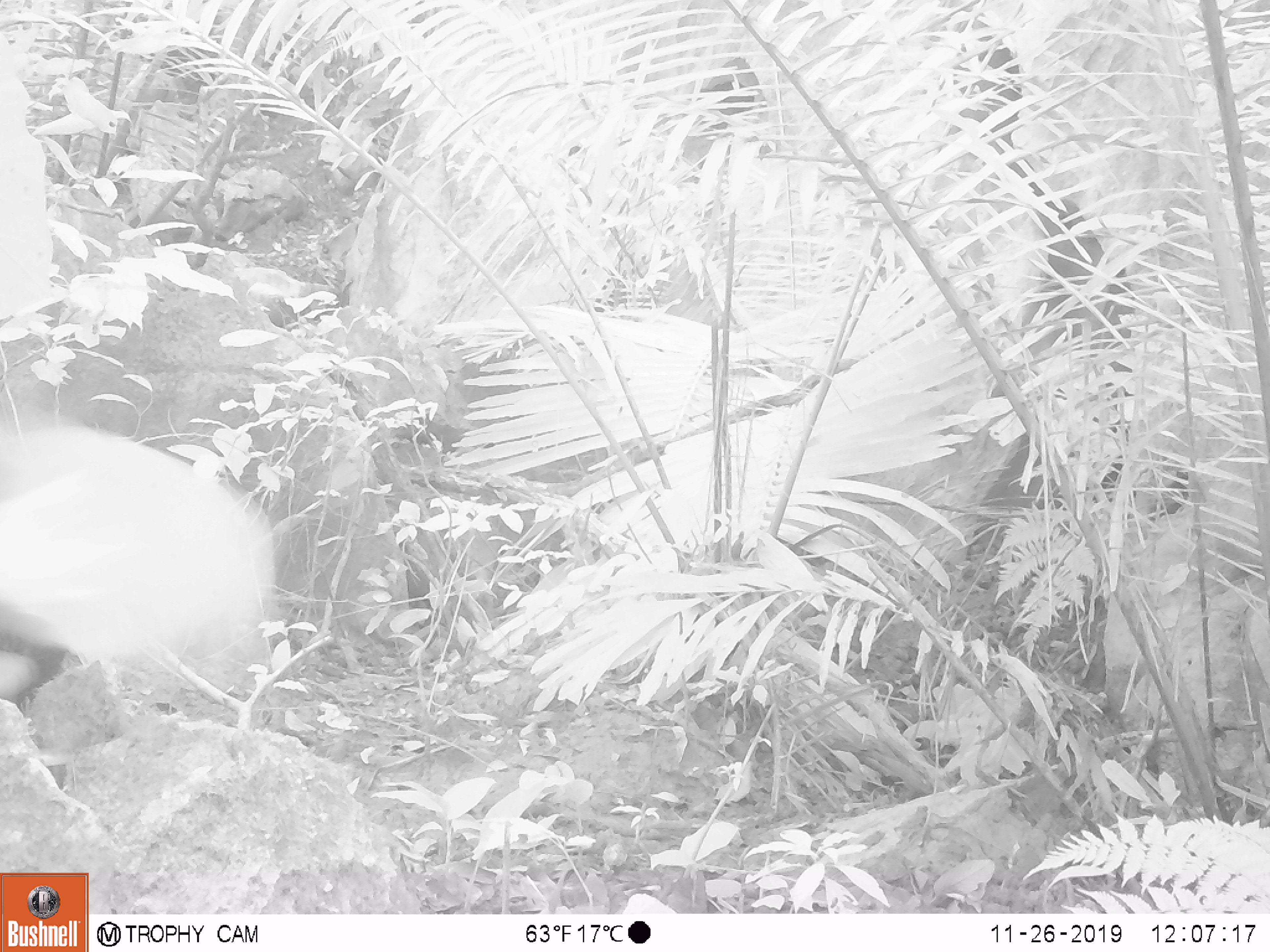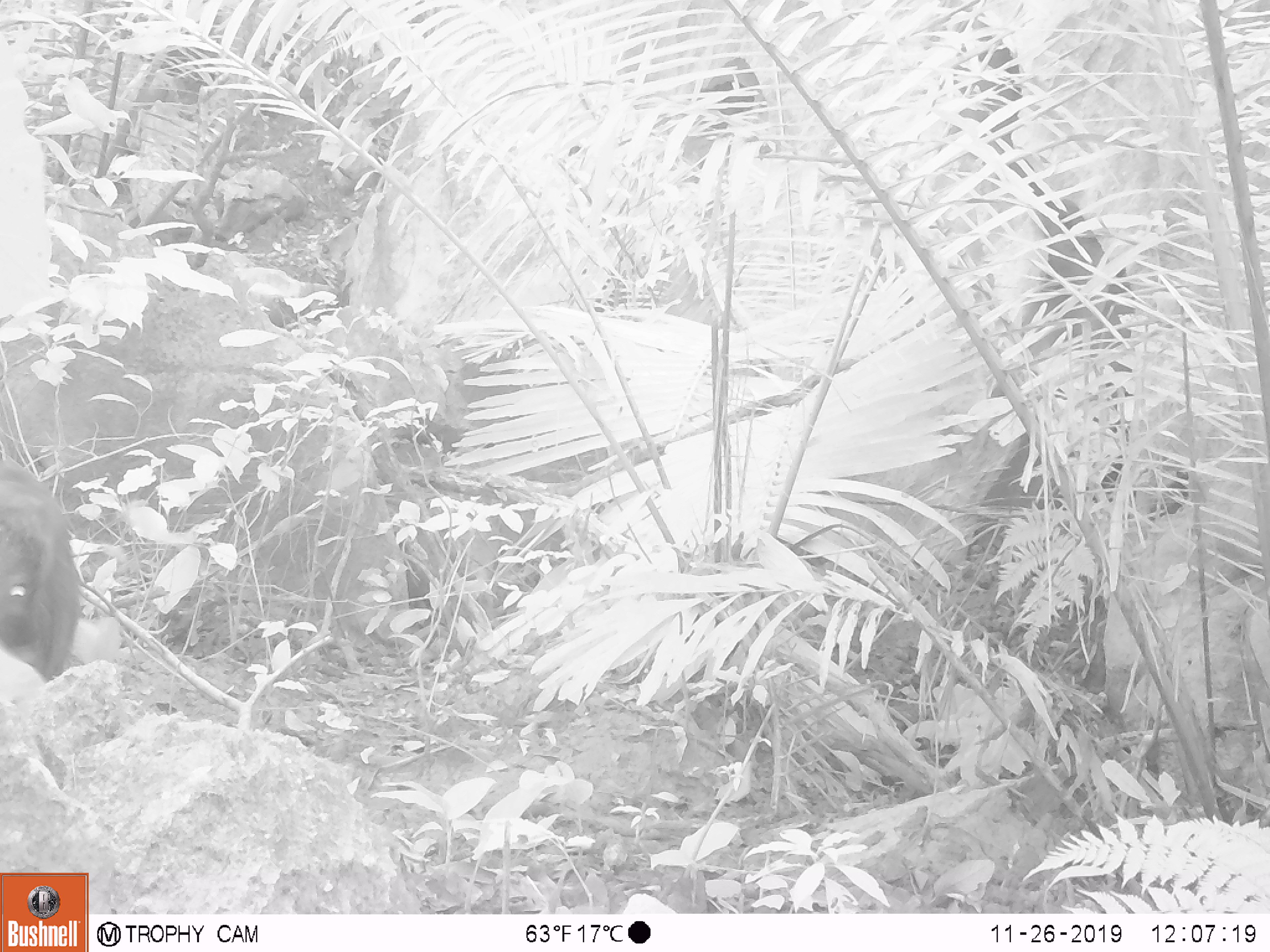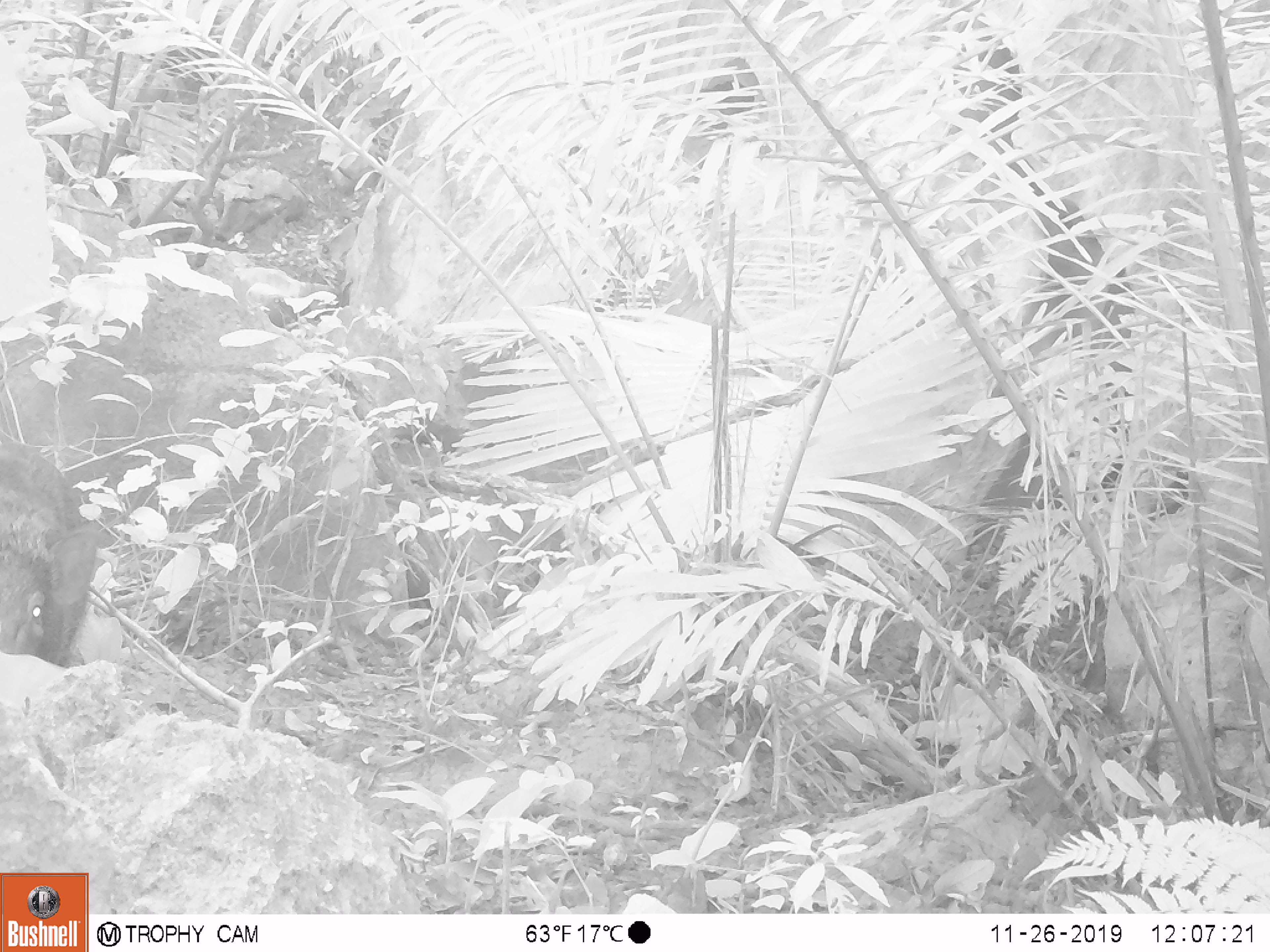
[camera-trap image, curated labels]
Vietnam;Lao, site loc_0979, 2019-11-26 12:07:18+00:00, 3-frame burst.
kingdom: Animalia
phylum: Chordata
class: Mammalia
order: Artiodactyla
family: Suidae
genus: Sus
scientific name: Sus scrofa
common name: eurasian wild pig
Eurasian wild pig (Sus scrofa). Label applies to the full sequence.